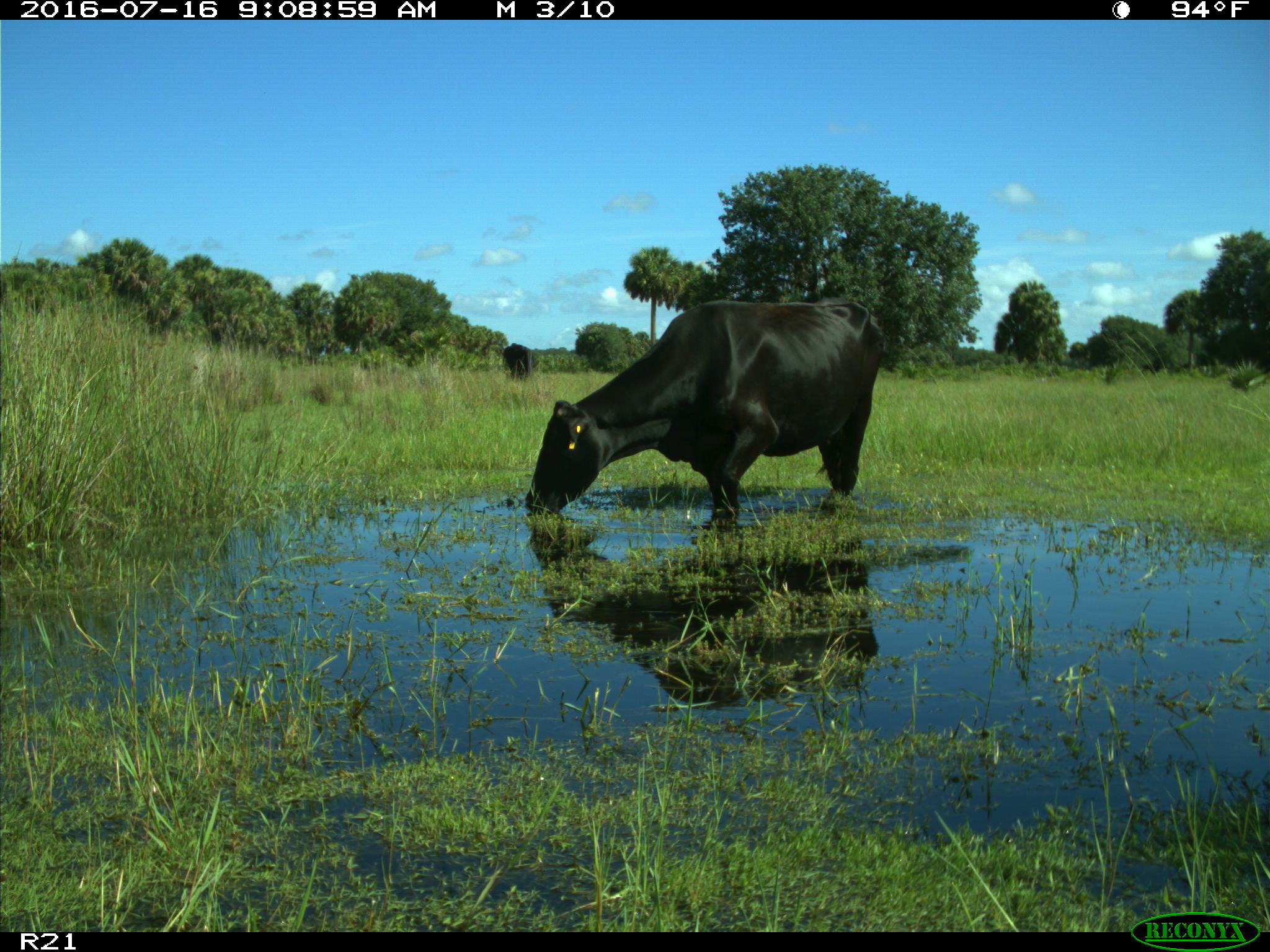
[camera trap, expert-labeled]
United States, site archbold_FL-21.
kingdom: Animalia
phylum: Chordata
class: Mammalia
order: Artiodactyla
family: Bovidae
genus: Bos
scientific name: Bos taurus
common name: domestic cow